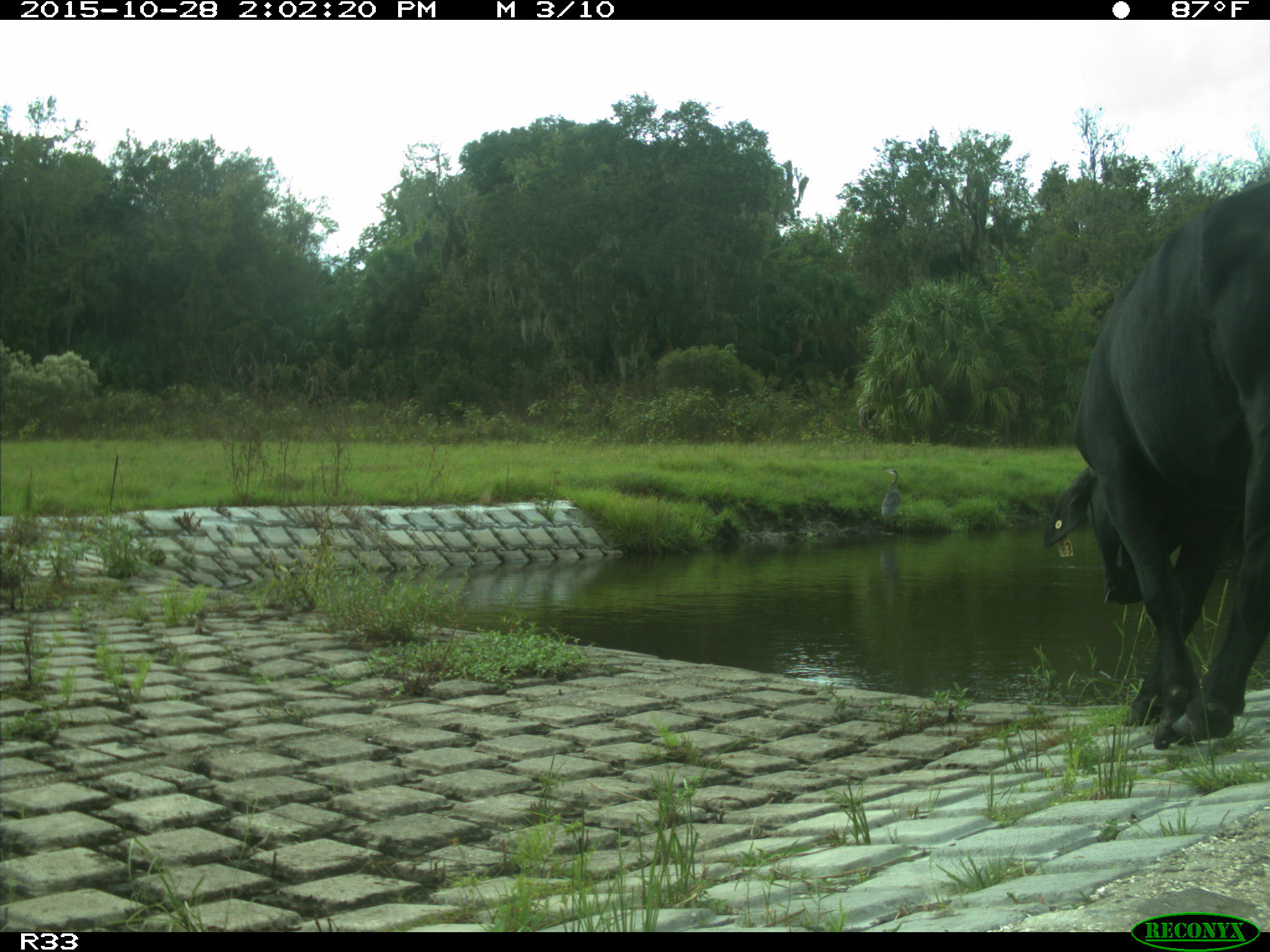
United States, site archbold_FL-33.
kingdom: Animalia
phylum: Chordata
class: Mammalia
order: Artiodactyla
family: Bovidae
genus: Bos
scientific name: Bos taurus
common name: domestic cow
Bos taurus (domestic cow).